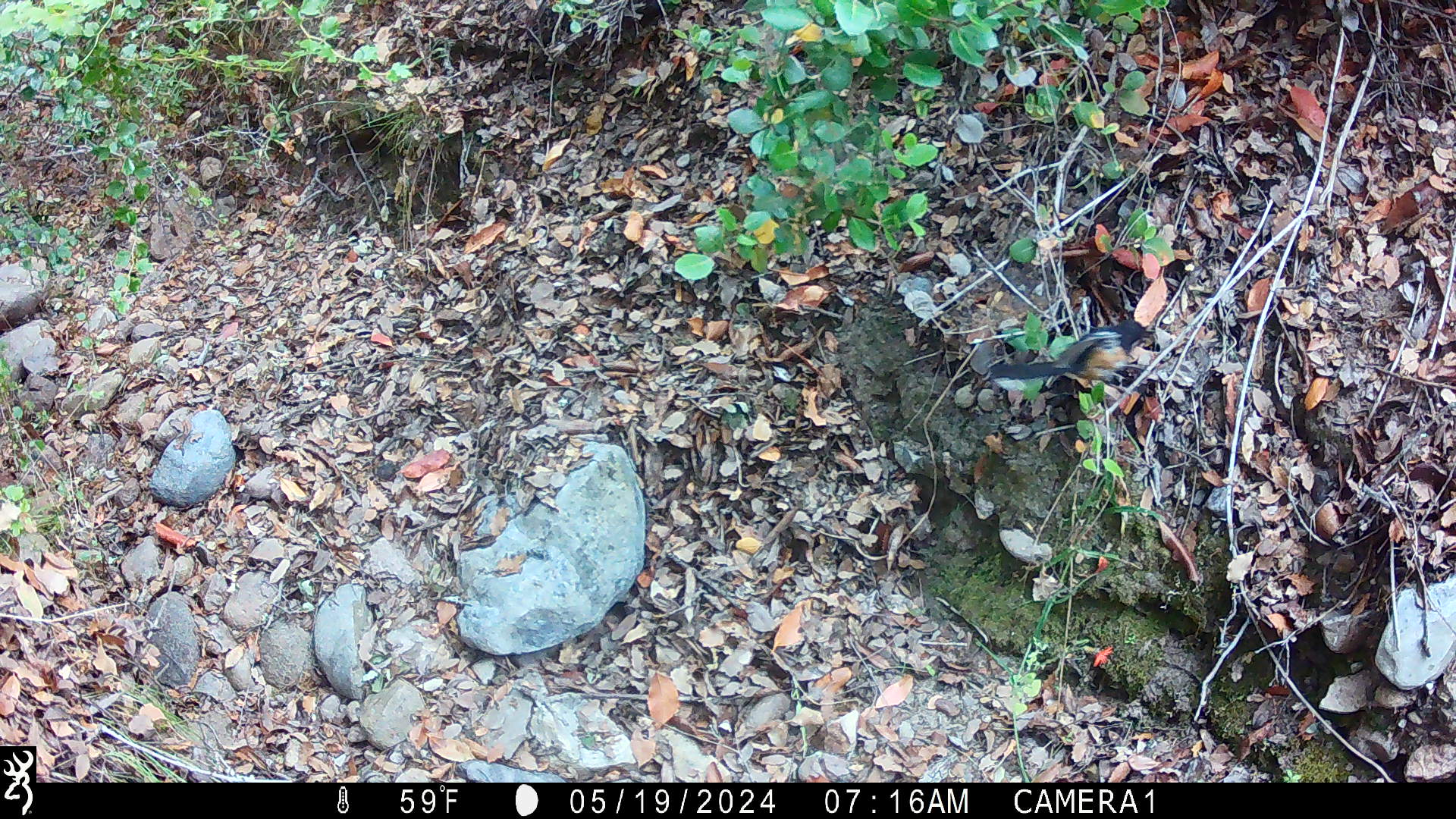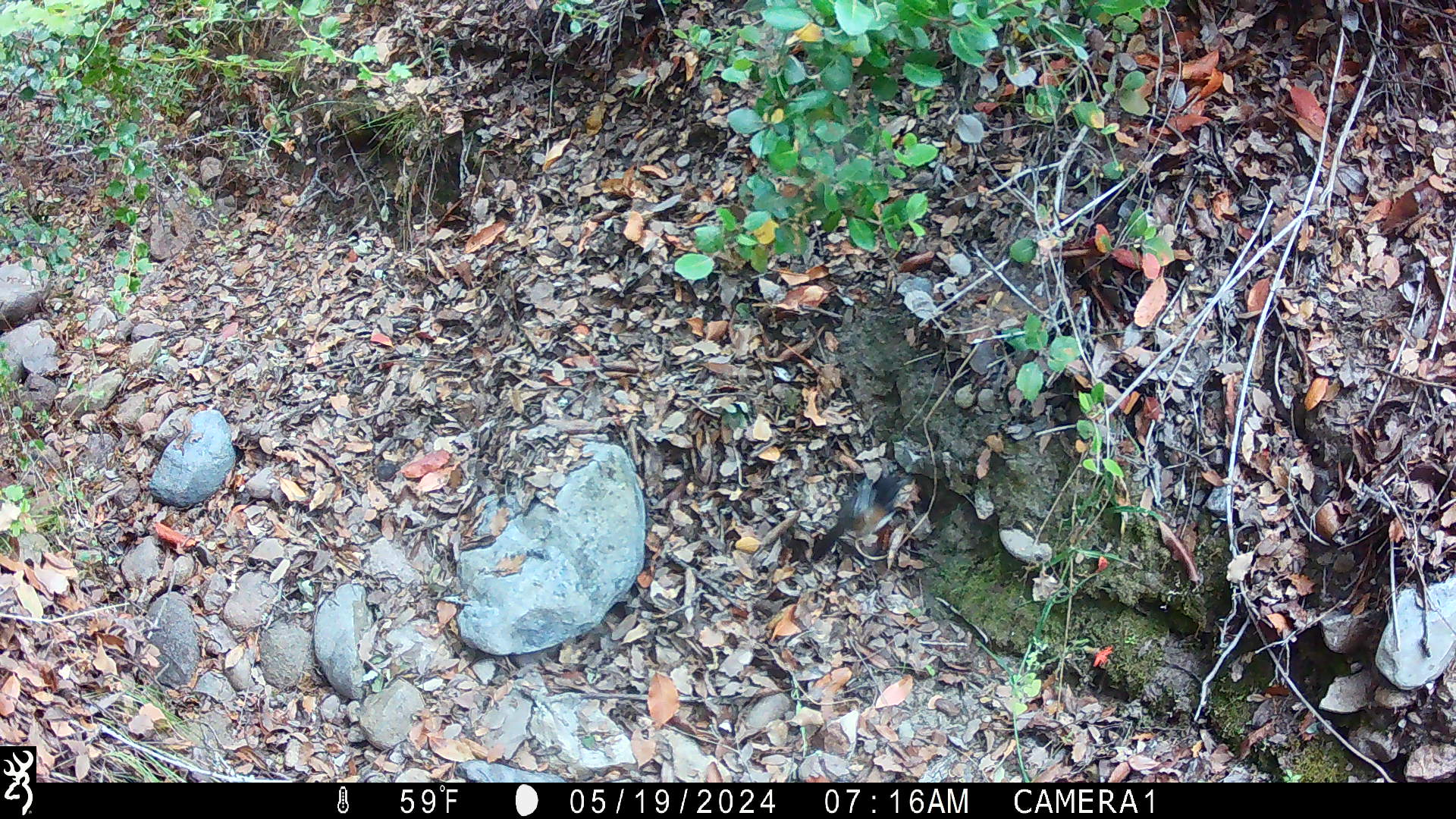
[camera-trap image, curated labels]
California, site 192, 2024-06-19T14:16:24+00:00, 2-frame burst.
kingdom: Animalia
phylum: Chordata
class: Aves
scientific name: Aves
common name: bird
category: unknown bird